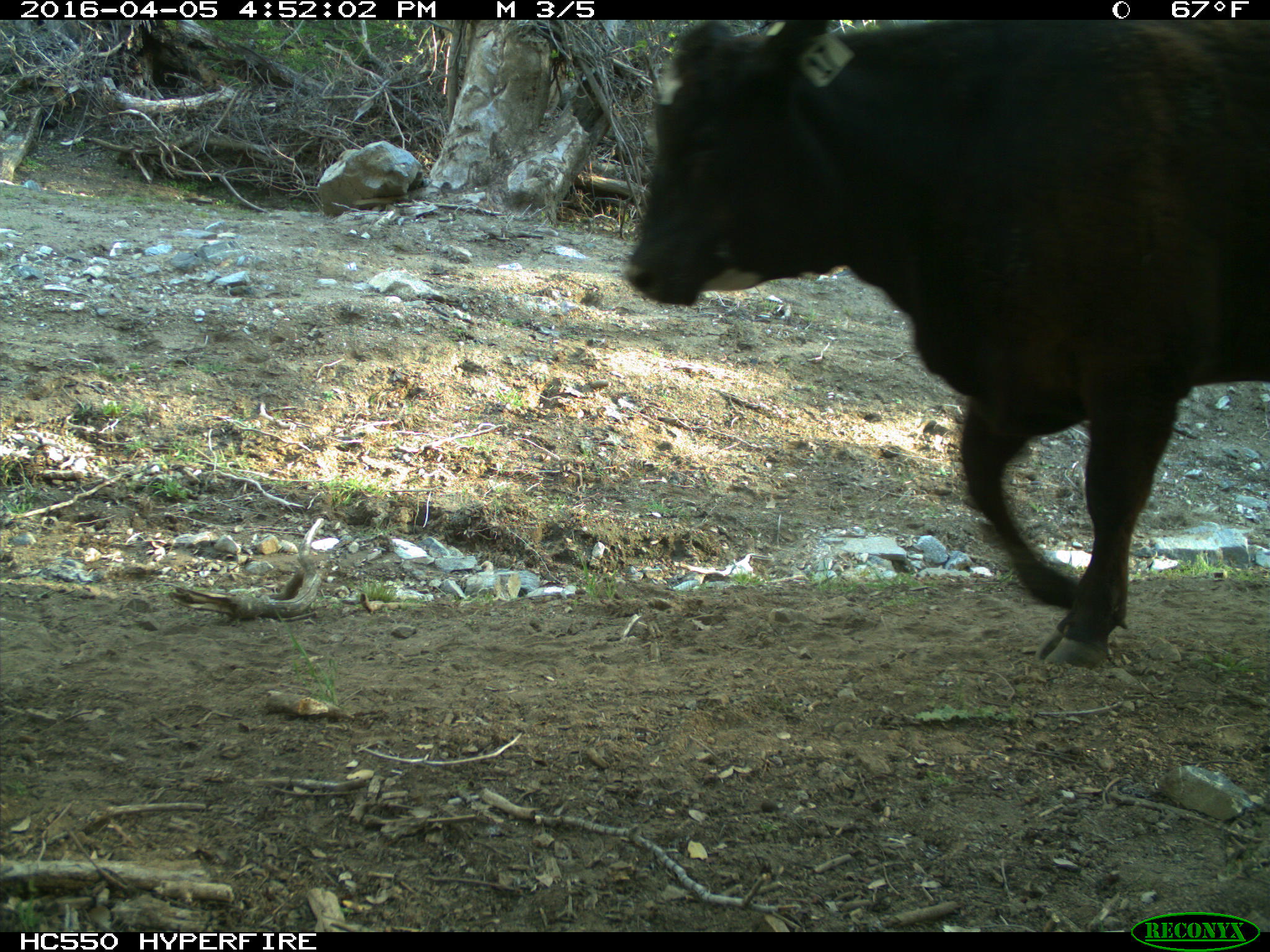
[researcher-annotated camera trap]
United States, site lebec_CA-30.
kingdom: Animalia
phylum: Chordata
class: Mammalia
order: Artiodactyla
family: Bovidae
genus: Bos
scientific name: Bos taurus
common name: domestic cow